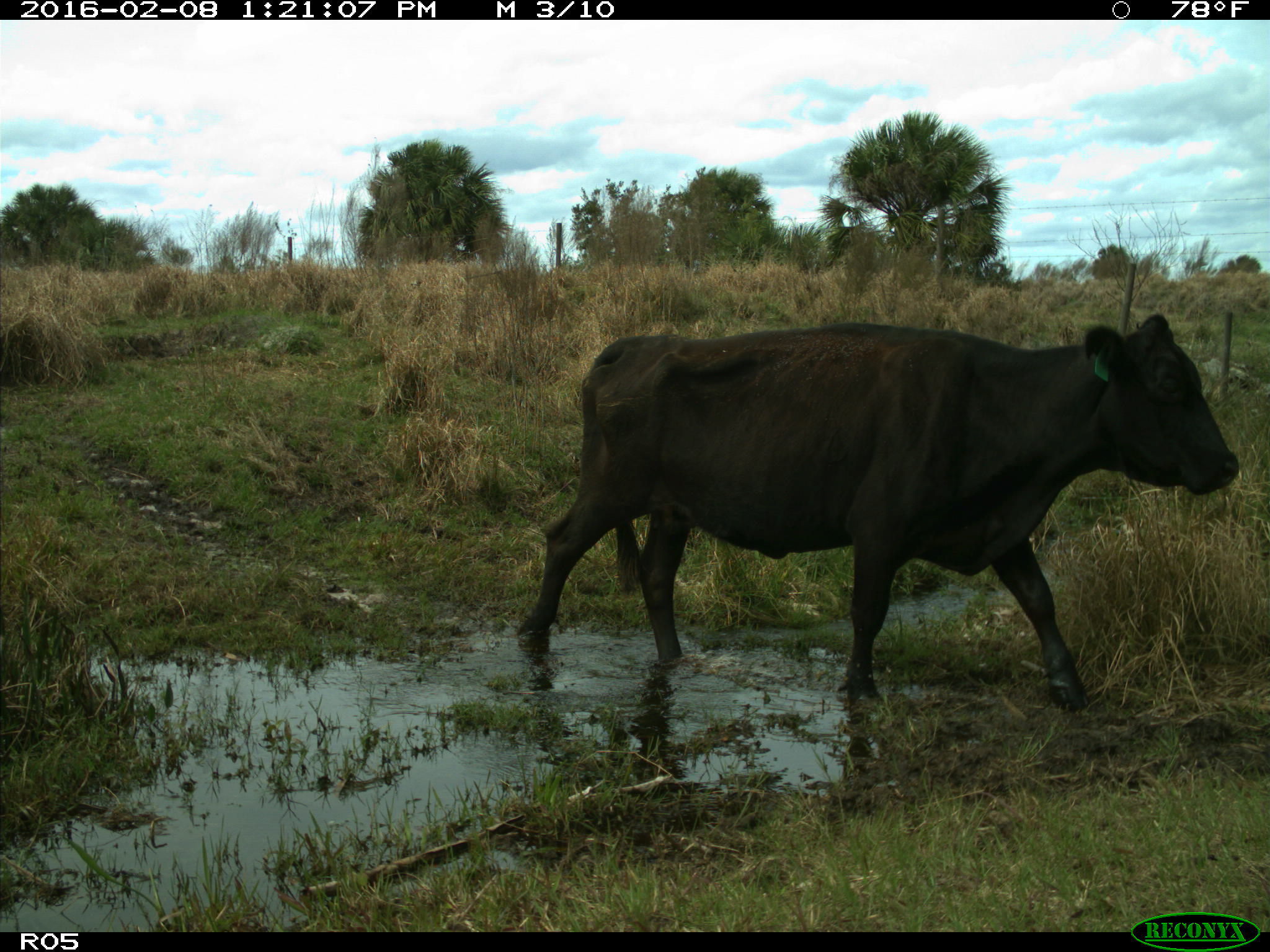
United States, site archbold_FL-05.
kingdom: Animalia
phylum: Chordata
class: Mammalia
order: Artiodactyla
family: Bovidae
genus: Bos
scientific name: Bos taurus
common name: domestic cow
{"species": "Bos taurus (domestic cow)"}